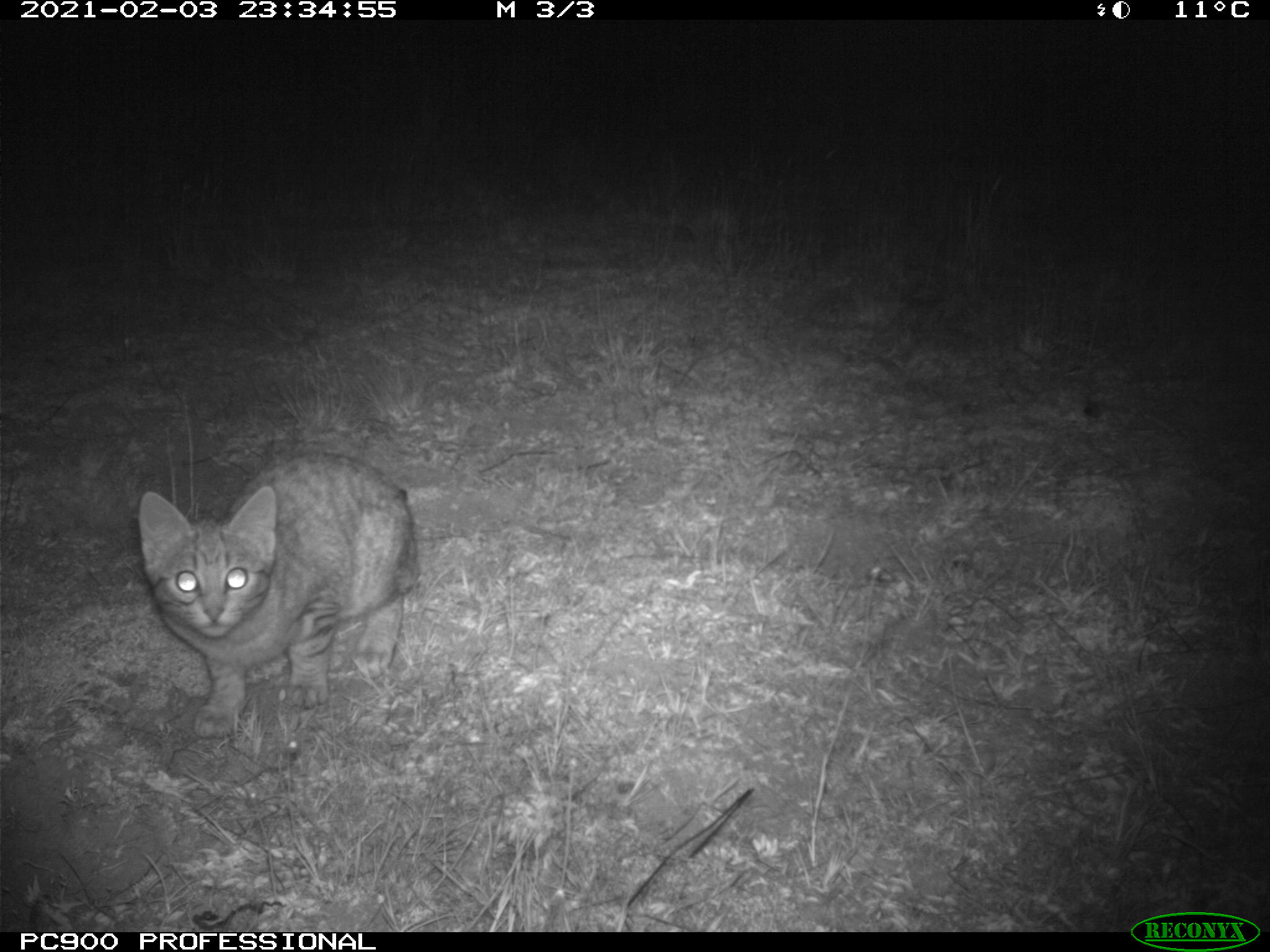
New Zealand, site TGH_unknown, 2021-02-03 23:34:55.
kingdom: Animalia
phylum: Chordata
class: Mammalia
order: Carnivora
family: Felidae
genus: Felis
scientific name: Felis catus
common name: domestic cat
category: cat